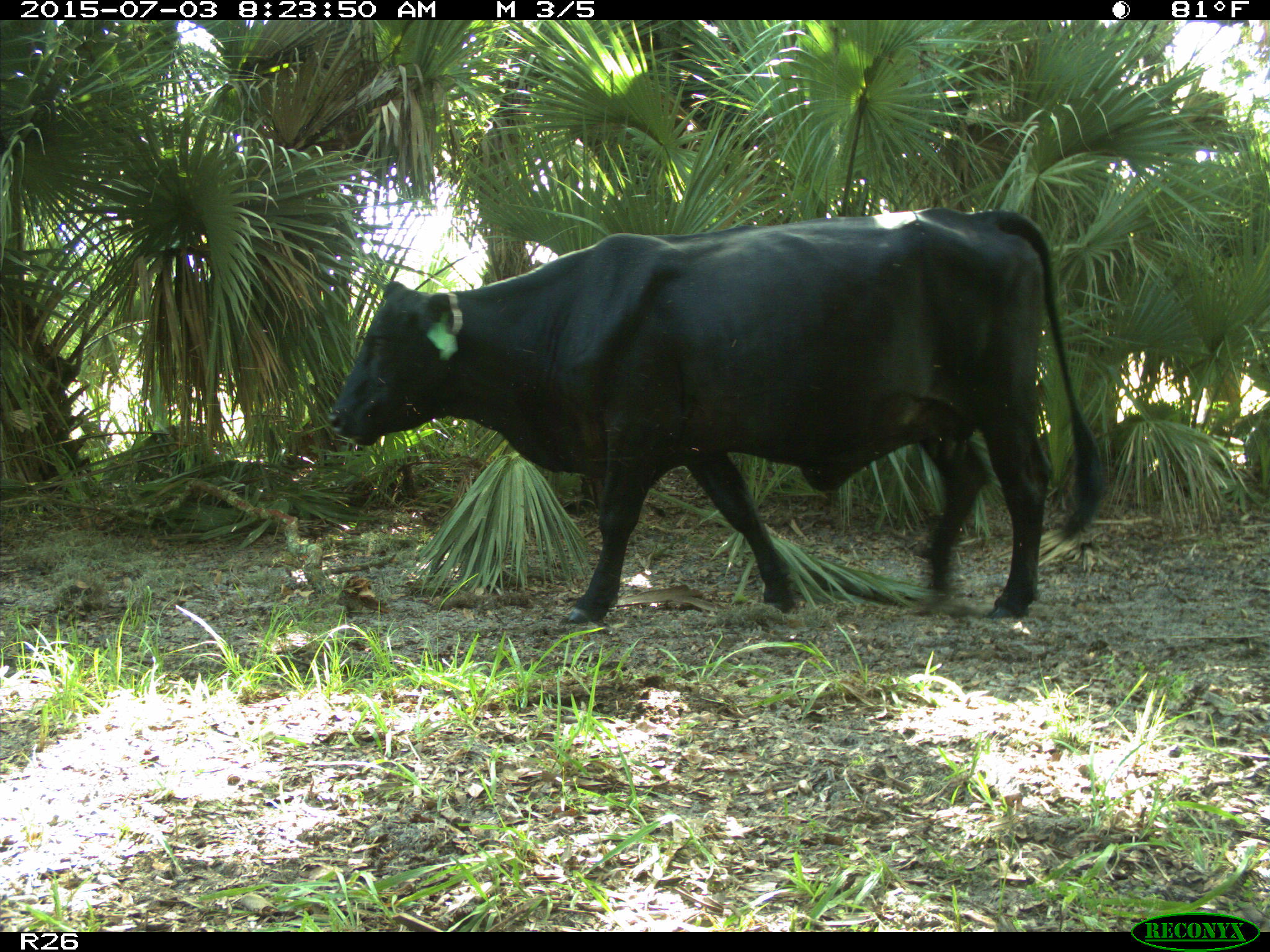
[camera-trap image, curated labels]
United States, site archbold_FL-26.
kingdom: Animalia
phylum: Chordata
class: Mammalia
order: Artiodactyla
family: Bovidae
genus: Bos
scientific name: Bos taurus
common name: domestic cow